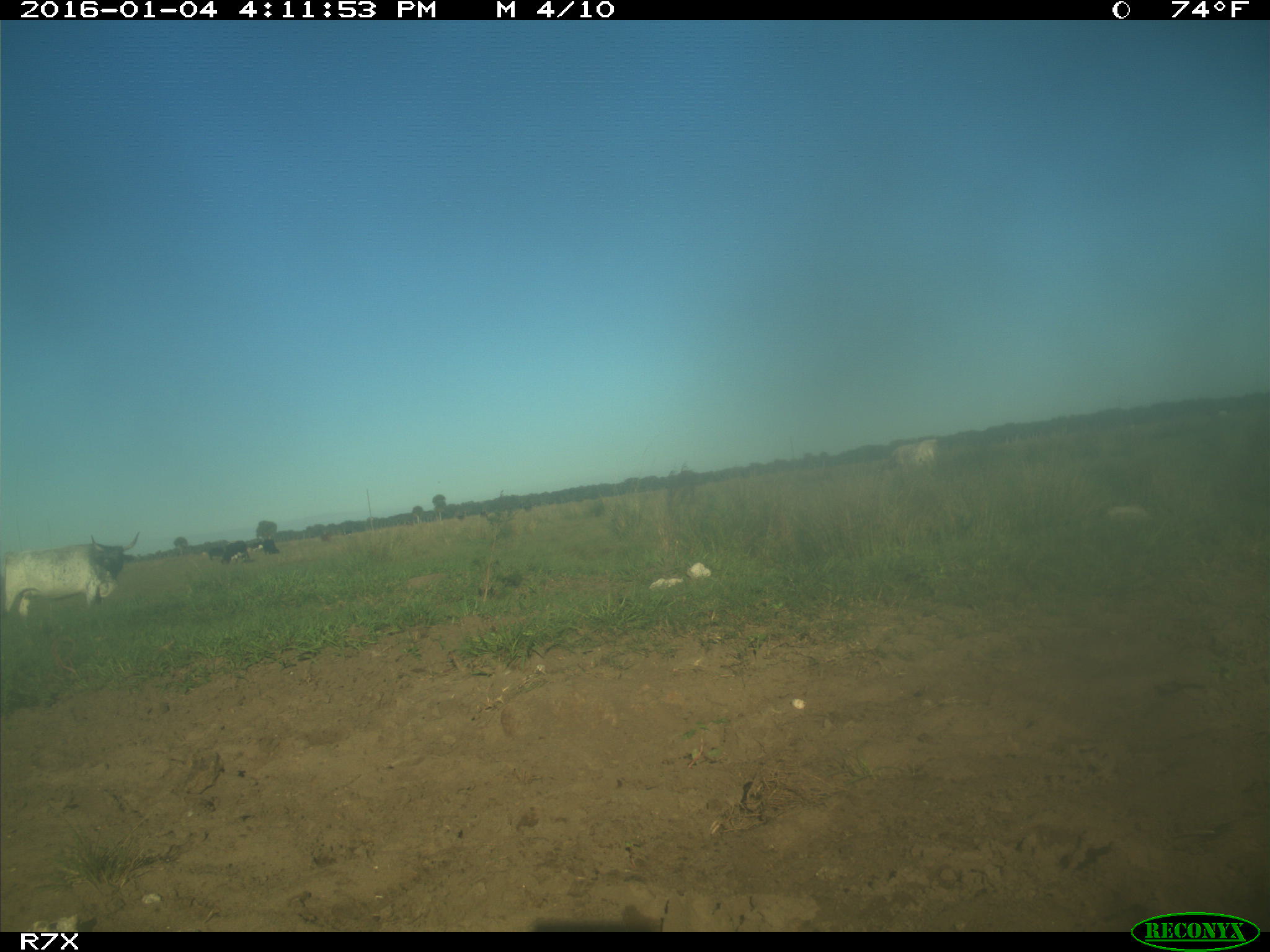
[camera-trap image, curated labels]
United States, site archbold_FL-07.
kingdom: Animalia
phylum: Chordata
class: Mammalia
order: Artiodactyla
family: Bovidae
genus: Bos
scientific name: Bos taurus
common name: domestic cow